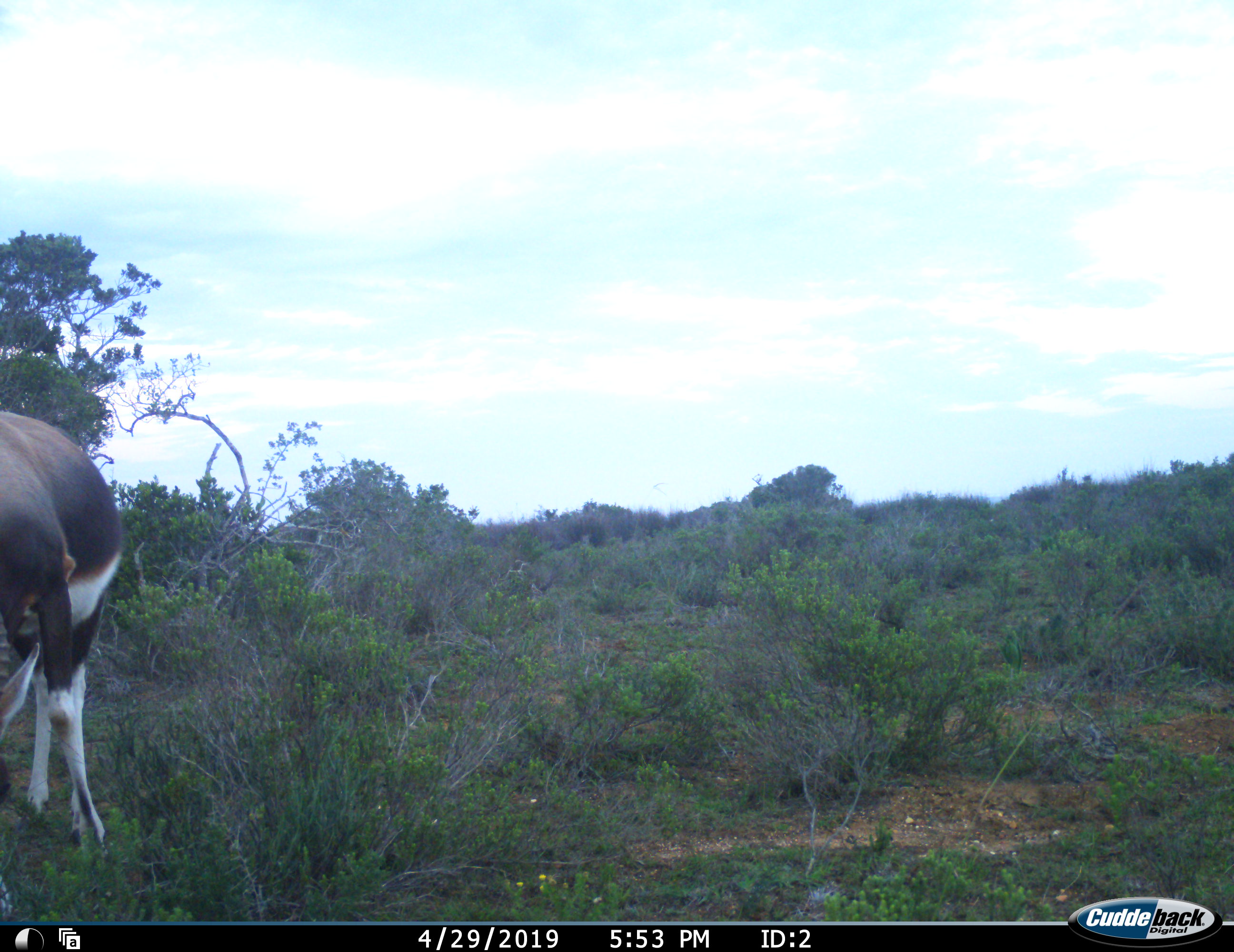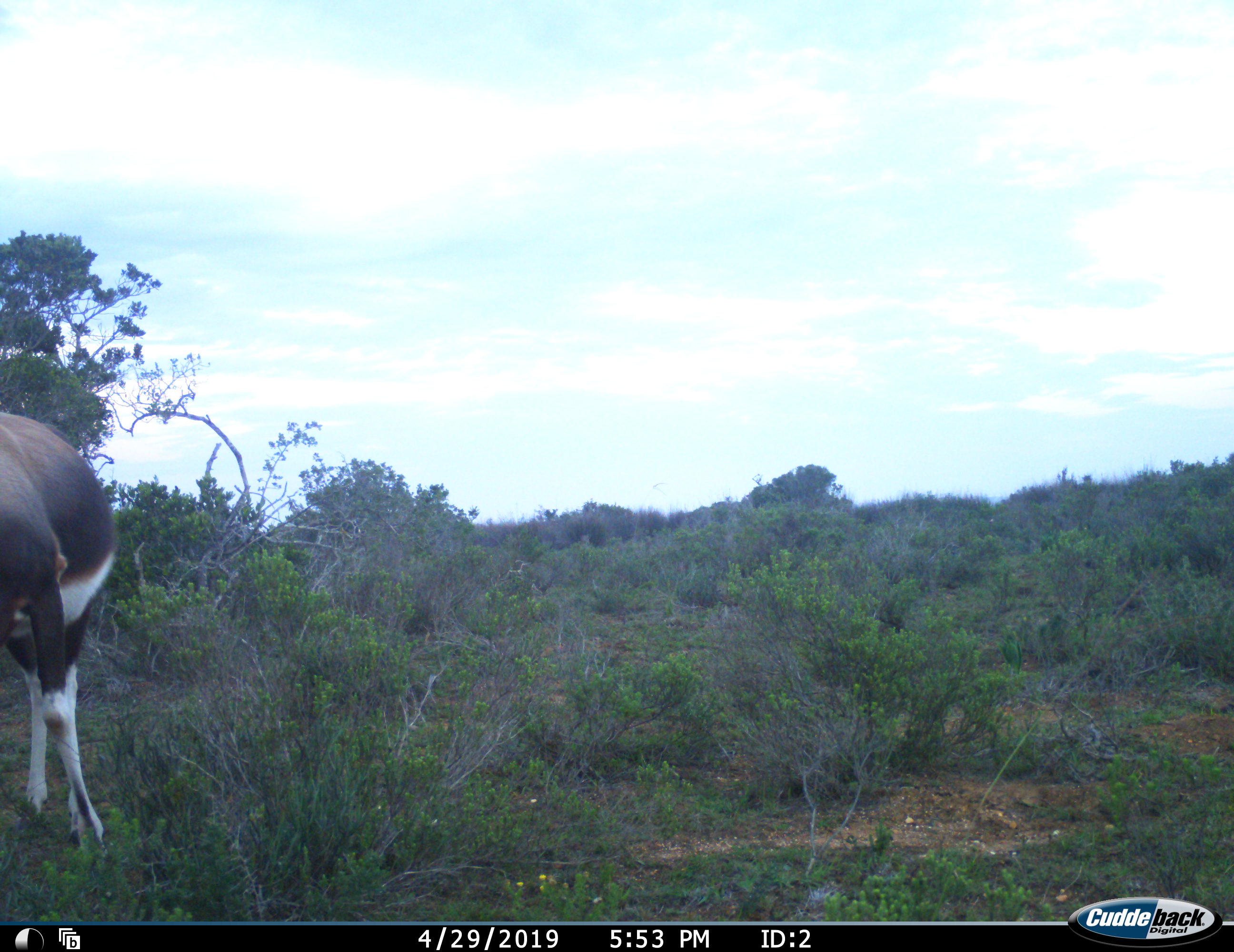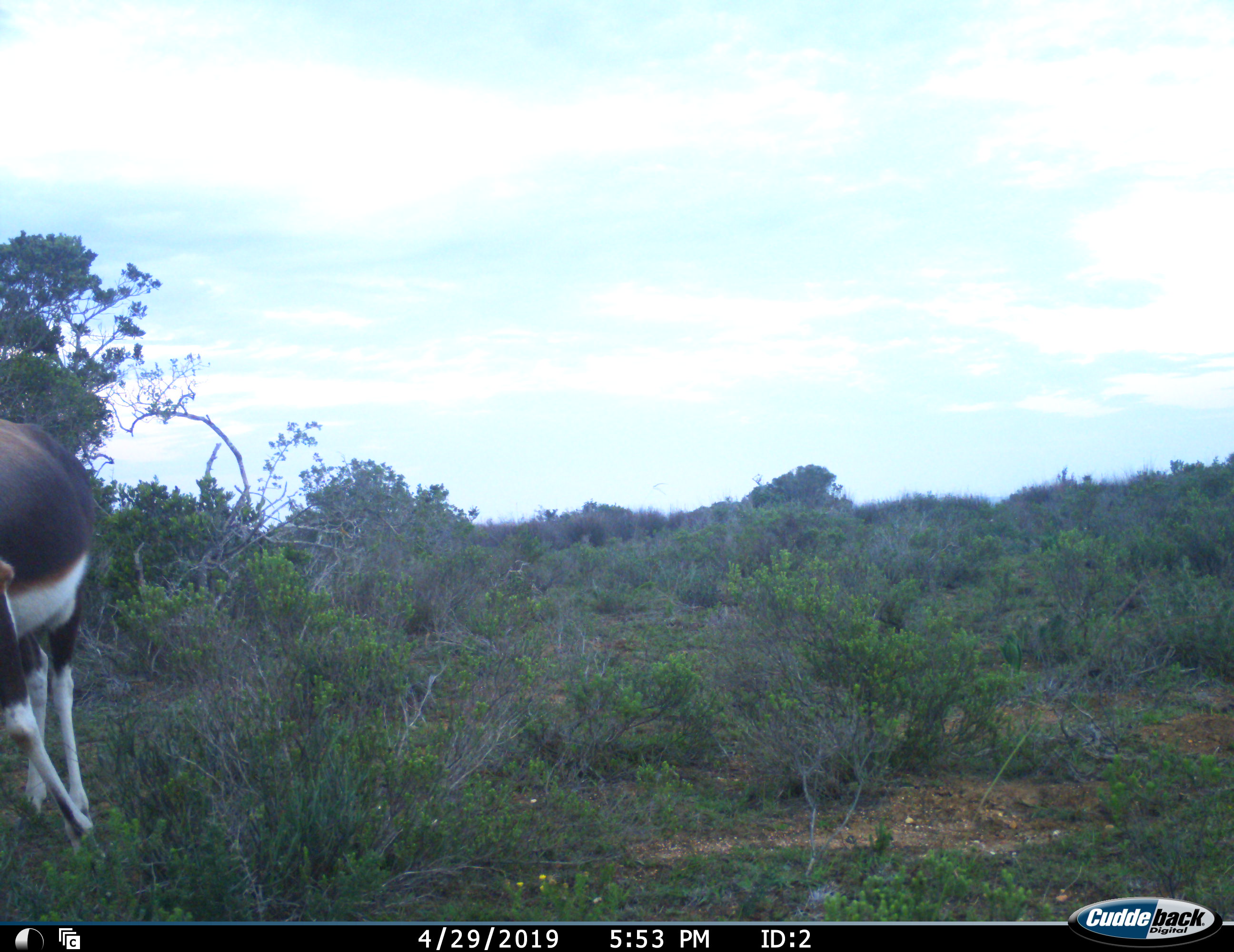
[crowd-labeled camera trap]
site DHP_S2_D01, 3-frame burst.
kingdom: Animalia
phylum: Chordata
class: Mammalia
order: Artiodactyla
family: Bovidae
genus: Damaliscus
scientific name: Damaliscus pygargus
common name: bontebok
Bontebok (Damaliscus pygargus), count 1. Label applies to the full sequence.